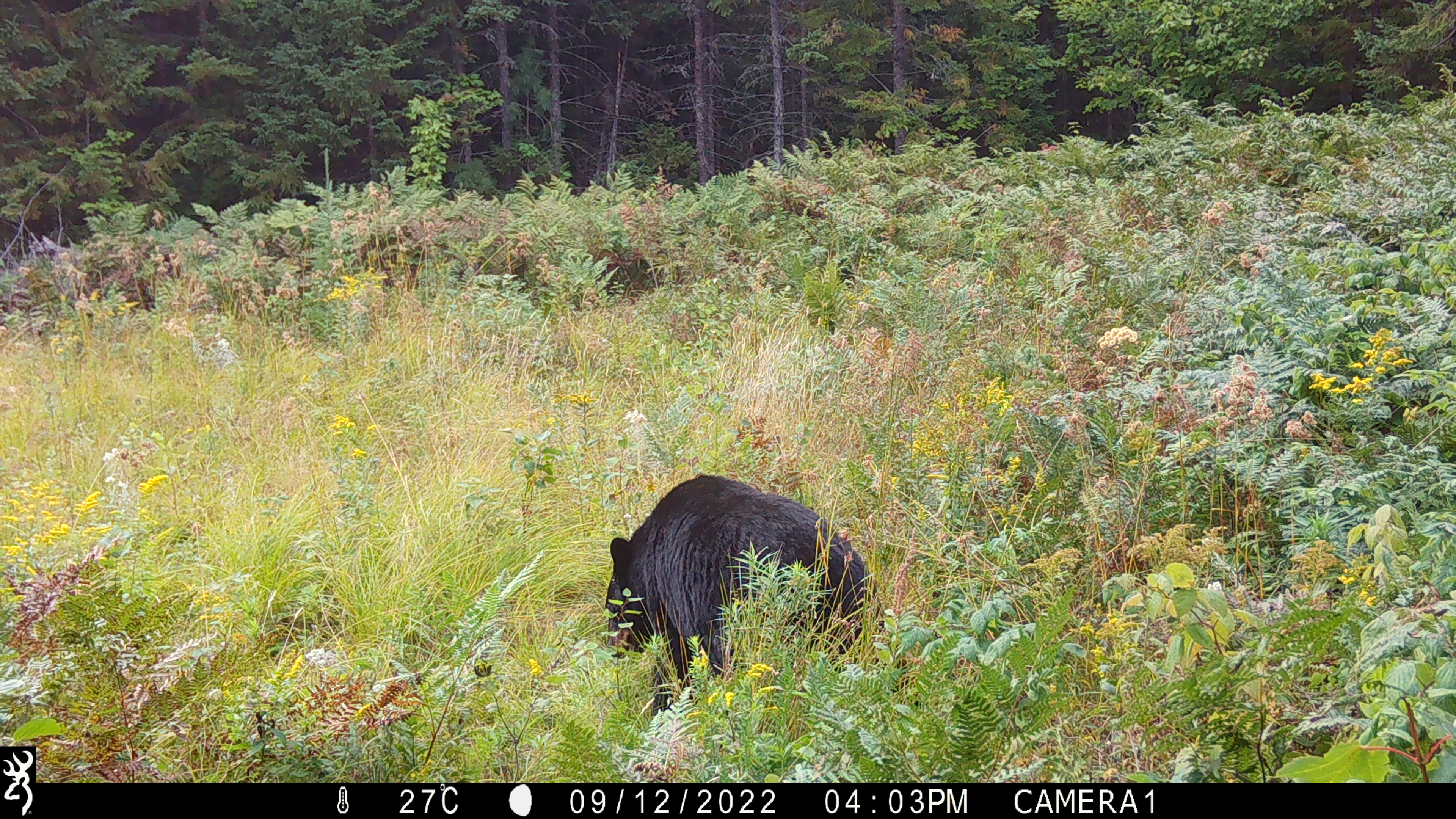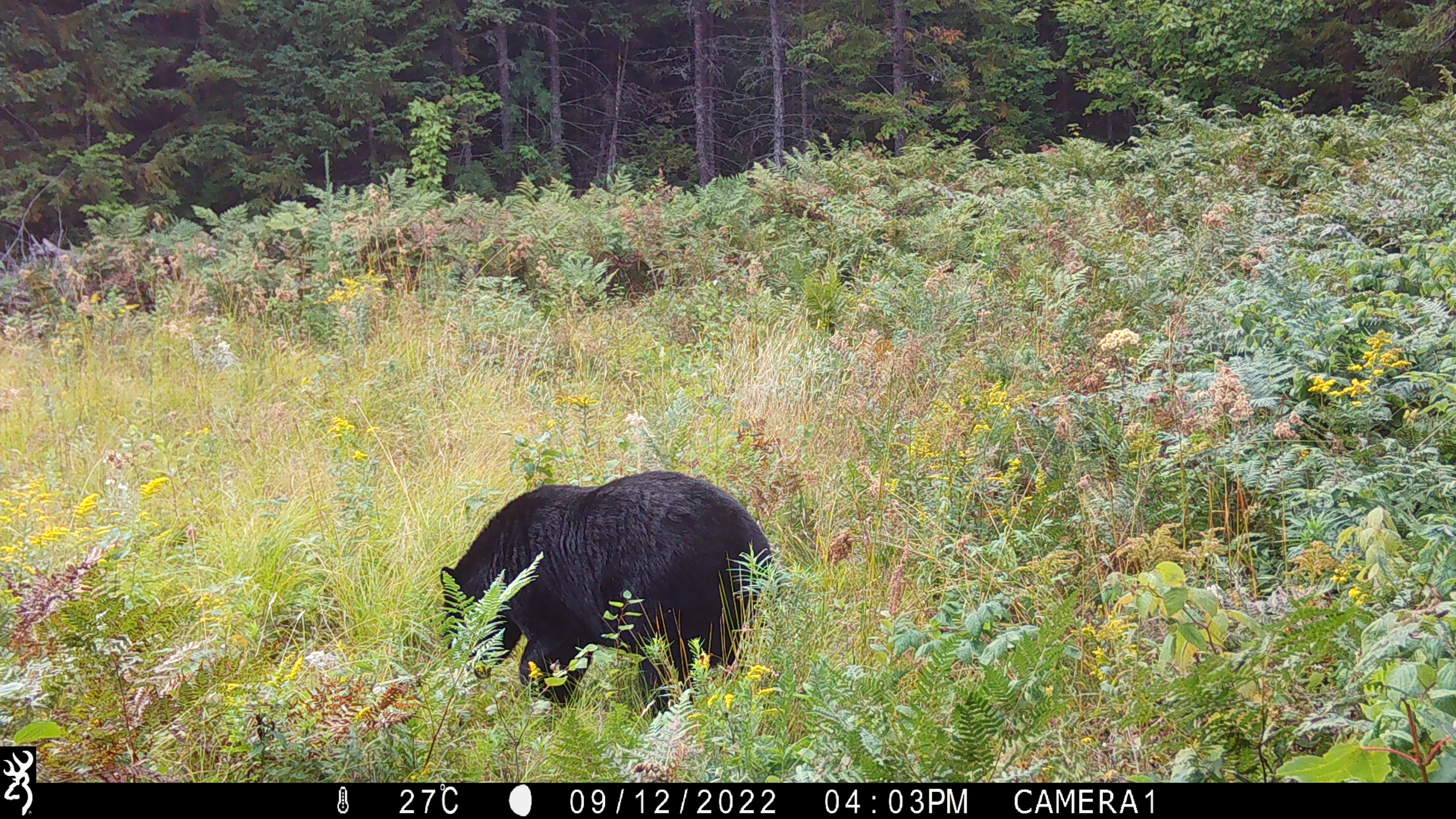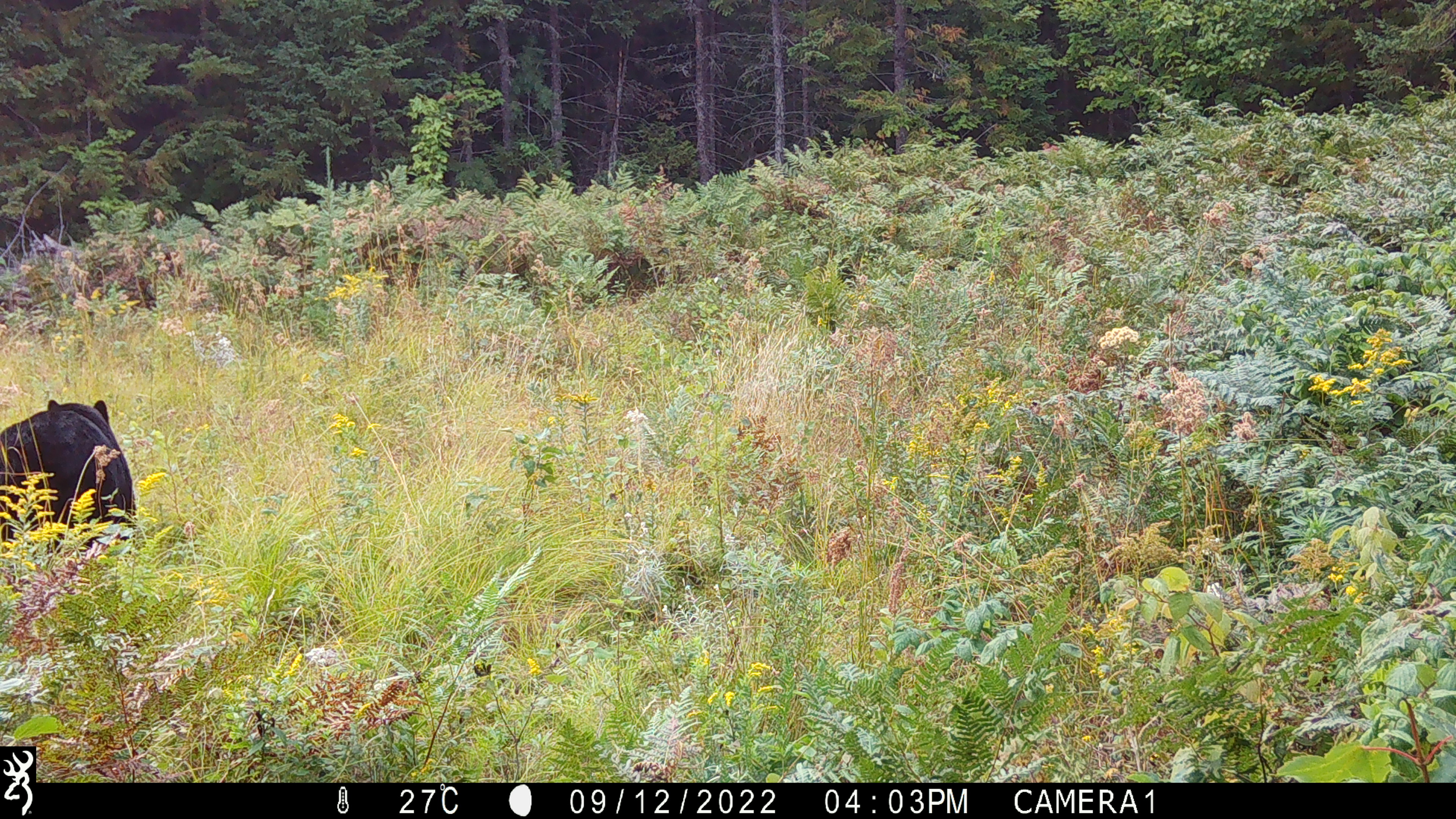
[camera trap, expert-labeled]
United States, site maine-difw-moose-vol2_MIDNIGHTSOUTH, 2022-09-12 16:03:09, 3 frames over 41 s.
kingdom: Animalia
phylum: Chordata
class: Mammalia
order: Carnivora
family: Ursidae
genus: Ursus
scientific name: Ursus americanus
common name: black bear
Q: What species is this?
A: Black bear (Ursus americanus).